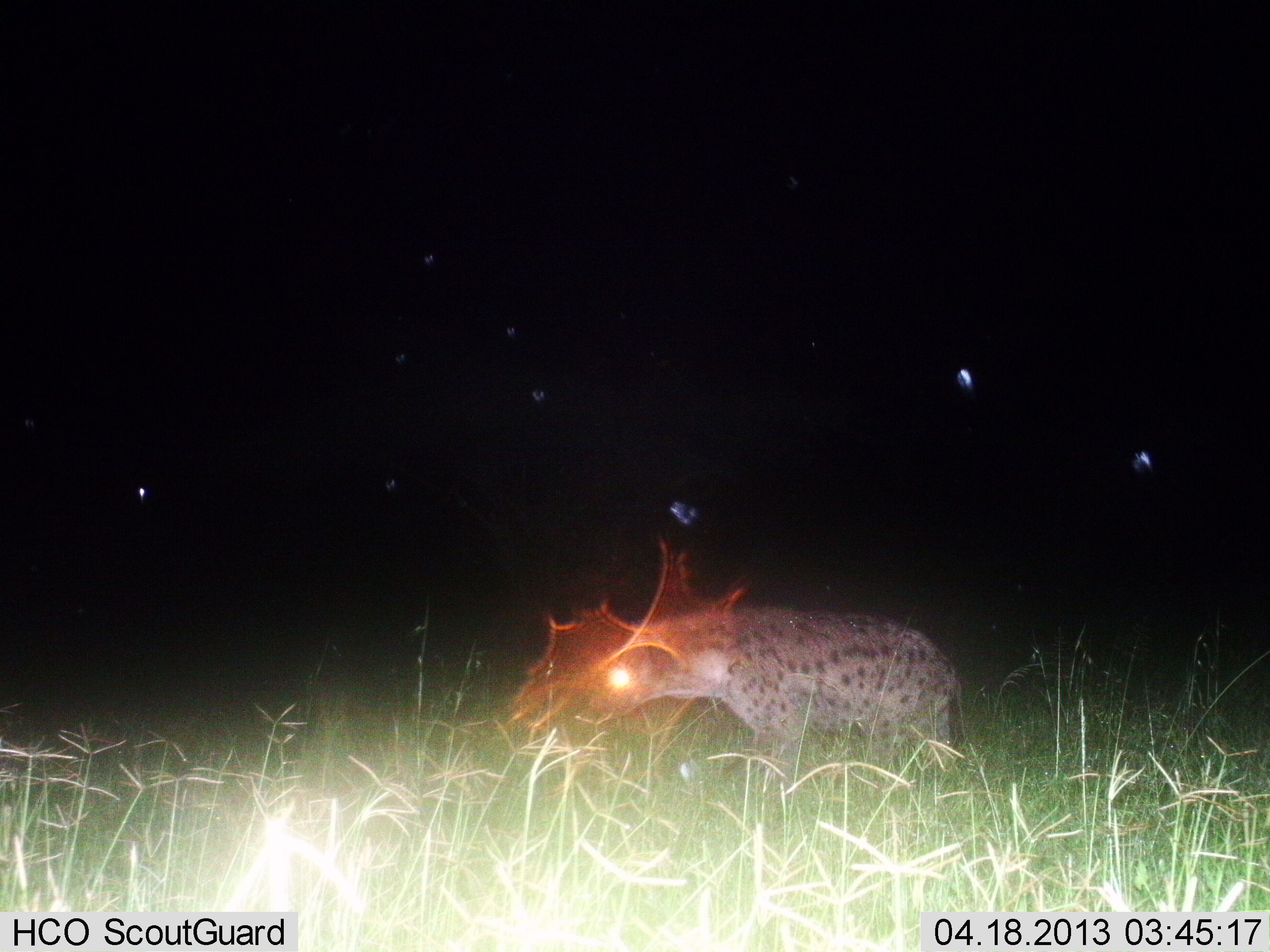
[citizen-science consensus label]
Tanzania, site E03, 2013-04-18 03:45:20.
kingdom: Animalia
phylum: Chordata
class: Mammalia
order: Carnivora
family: Hyaenidae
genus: Crocuta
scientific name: Crocuta crocuta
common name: spotted hyena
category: hyenaspotted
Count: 1.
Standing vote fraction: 70%.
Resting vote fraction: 0%.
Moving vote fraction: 30%.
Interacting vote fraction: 0%.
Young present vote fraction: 0%.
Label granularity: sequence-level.